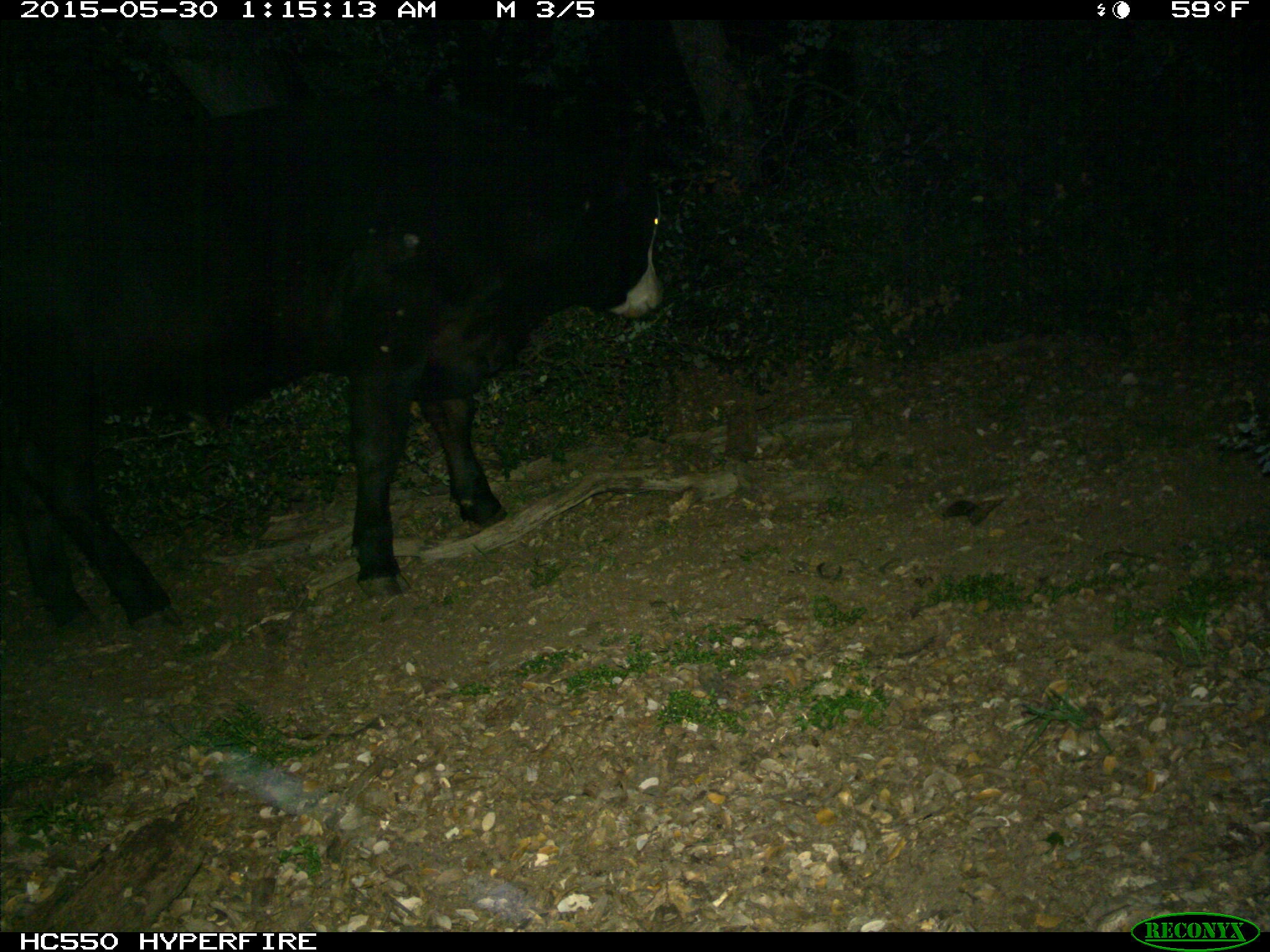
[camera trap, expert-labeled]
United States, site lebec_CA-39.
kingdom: Animalia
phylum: Chordata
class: Mammalia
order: Artiodactyla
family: Bovidae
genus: Bos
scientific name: Bos taurus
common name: domestic cow